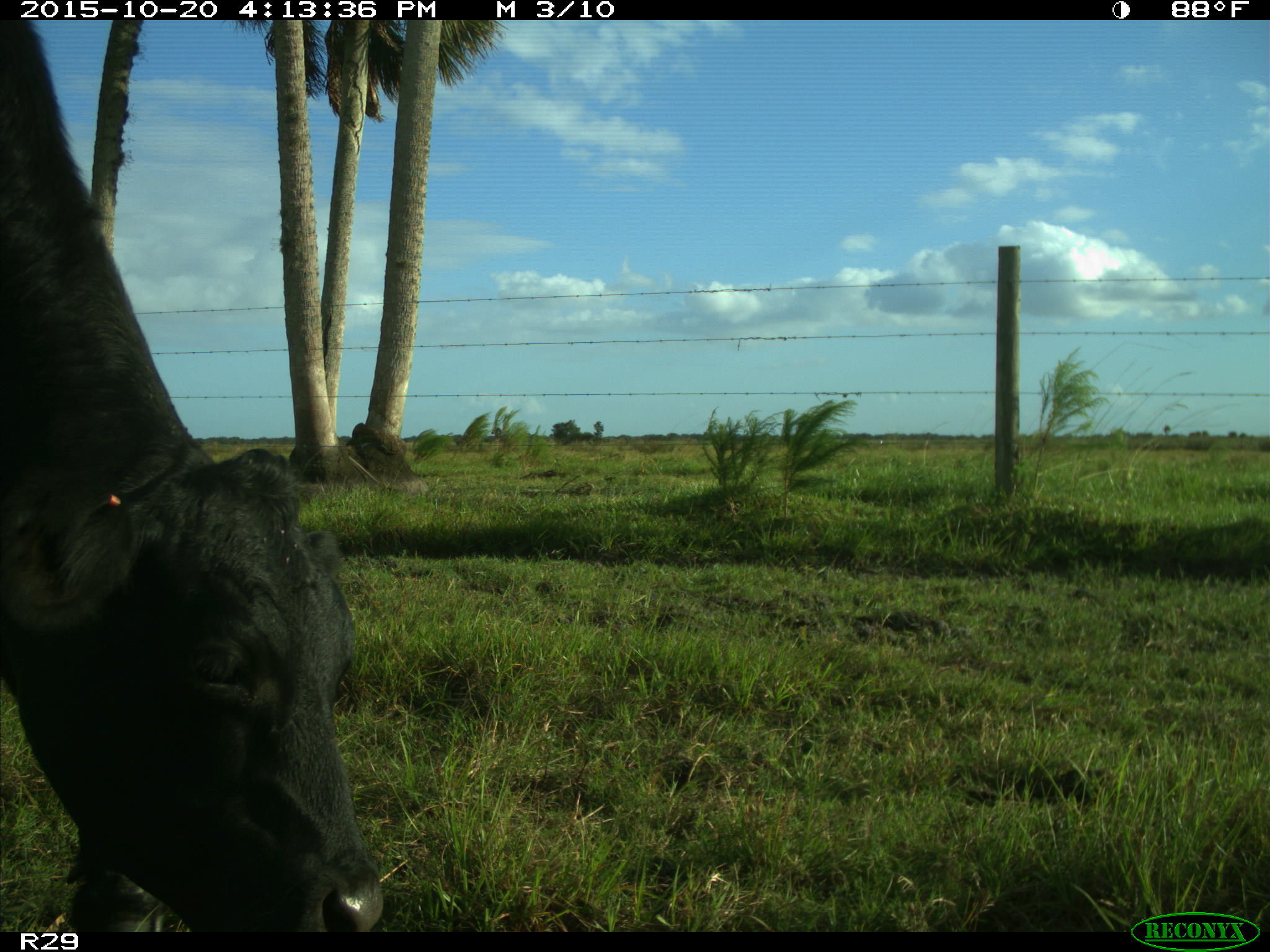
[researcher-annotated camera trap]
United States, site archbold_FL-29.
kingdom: Animalia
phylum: Chordata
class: Mammalia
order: Artiodactyla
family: Bovidae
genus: Bos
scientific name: Bos taurus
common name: domestic cow